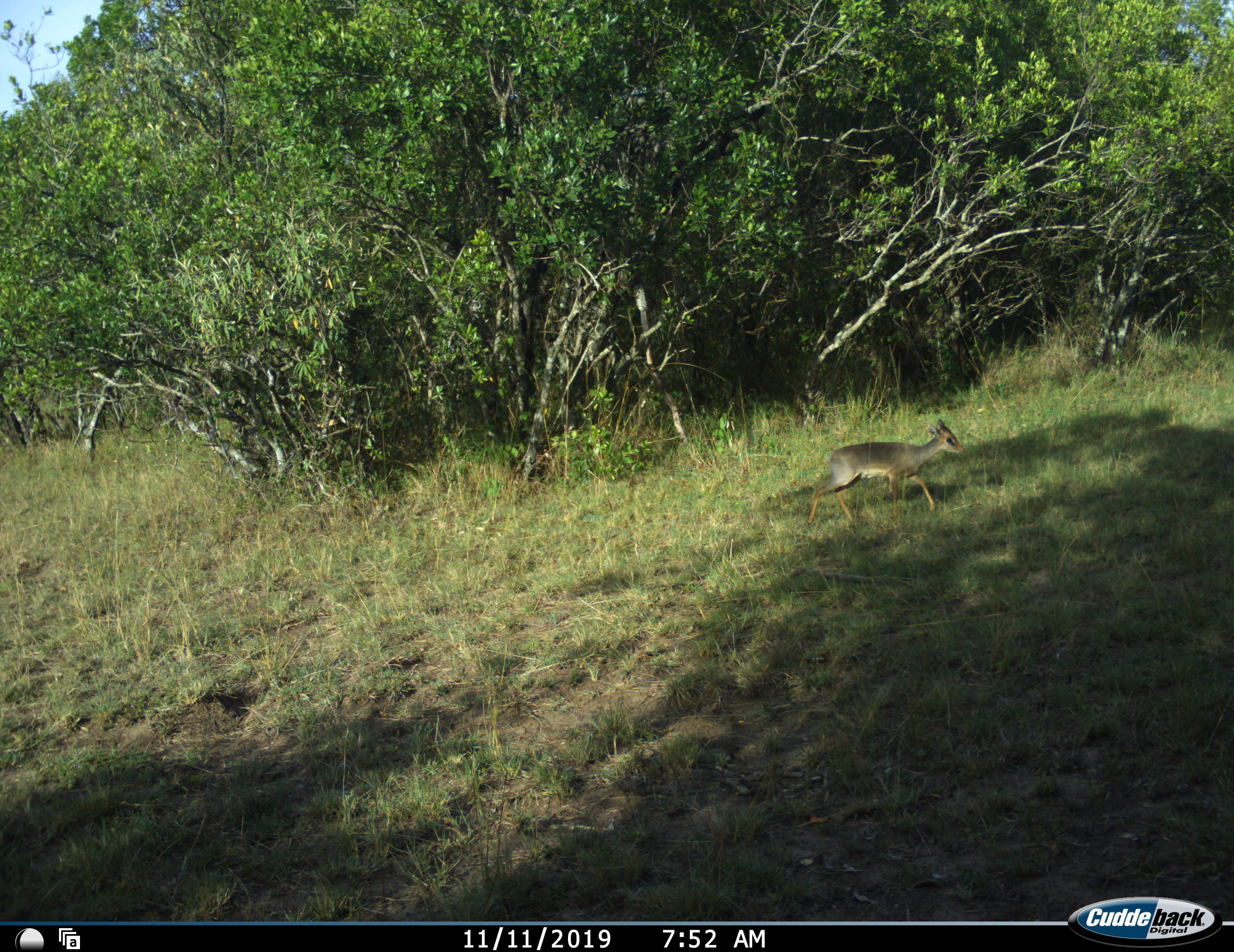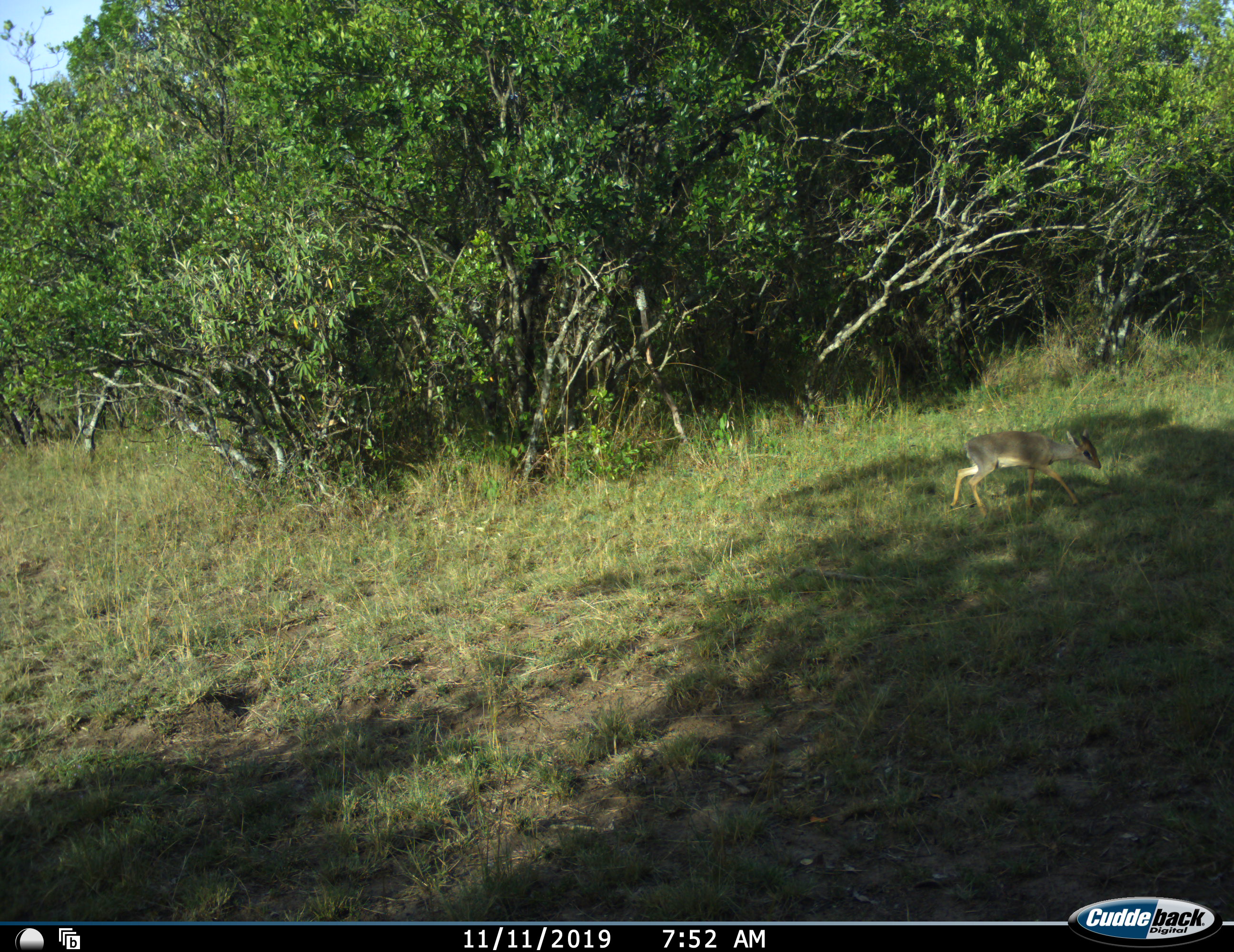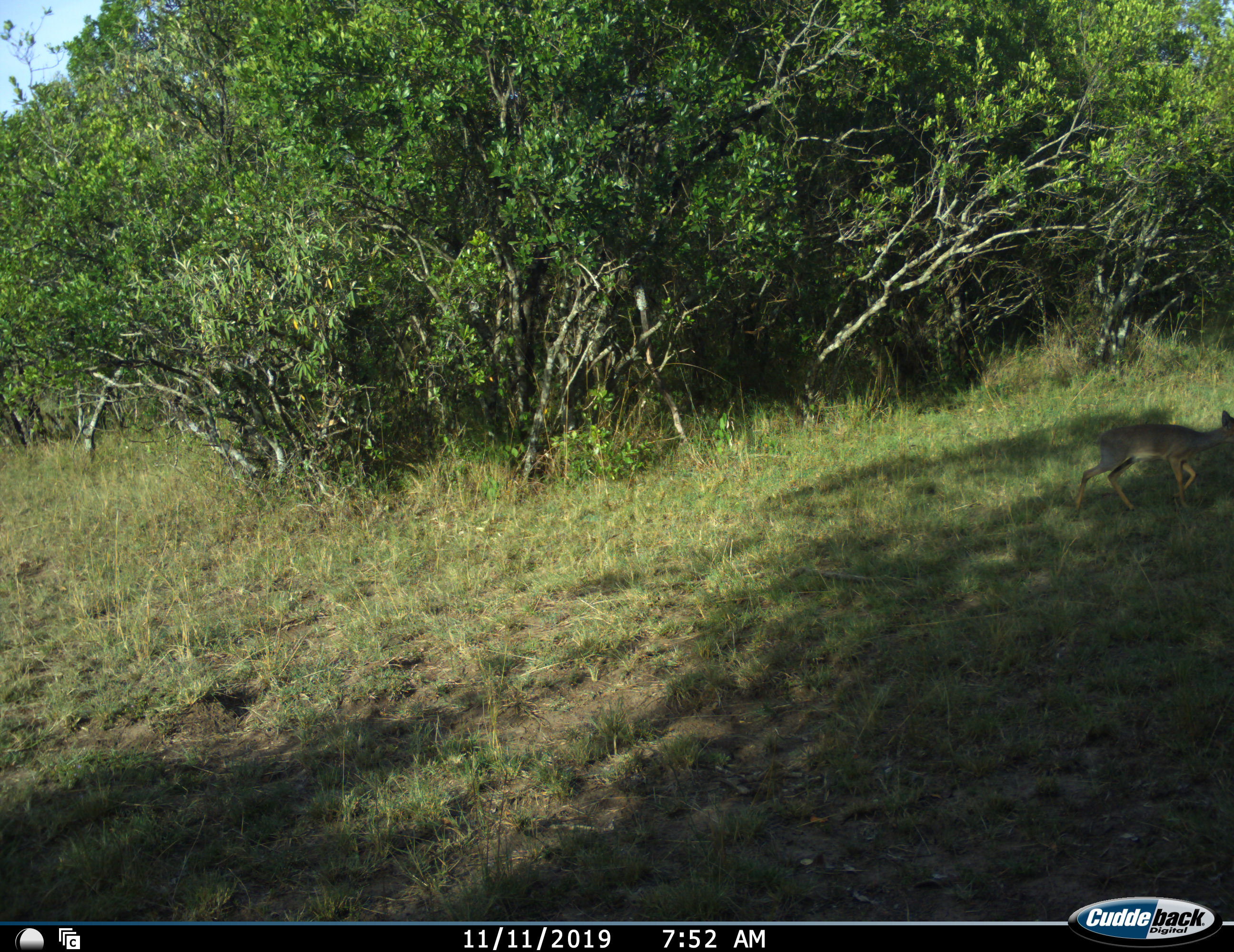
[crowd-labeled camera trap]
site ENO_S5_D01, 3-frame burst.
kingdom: Animalia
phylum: Chordata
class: Mammalia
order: Artiodactyla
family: Bovidae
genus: Madoqua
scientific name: Madoqua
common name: dik-dik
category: dikdik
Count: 1.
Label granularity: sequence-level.